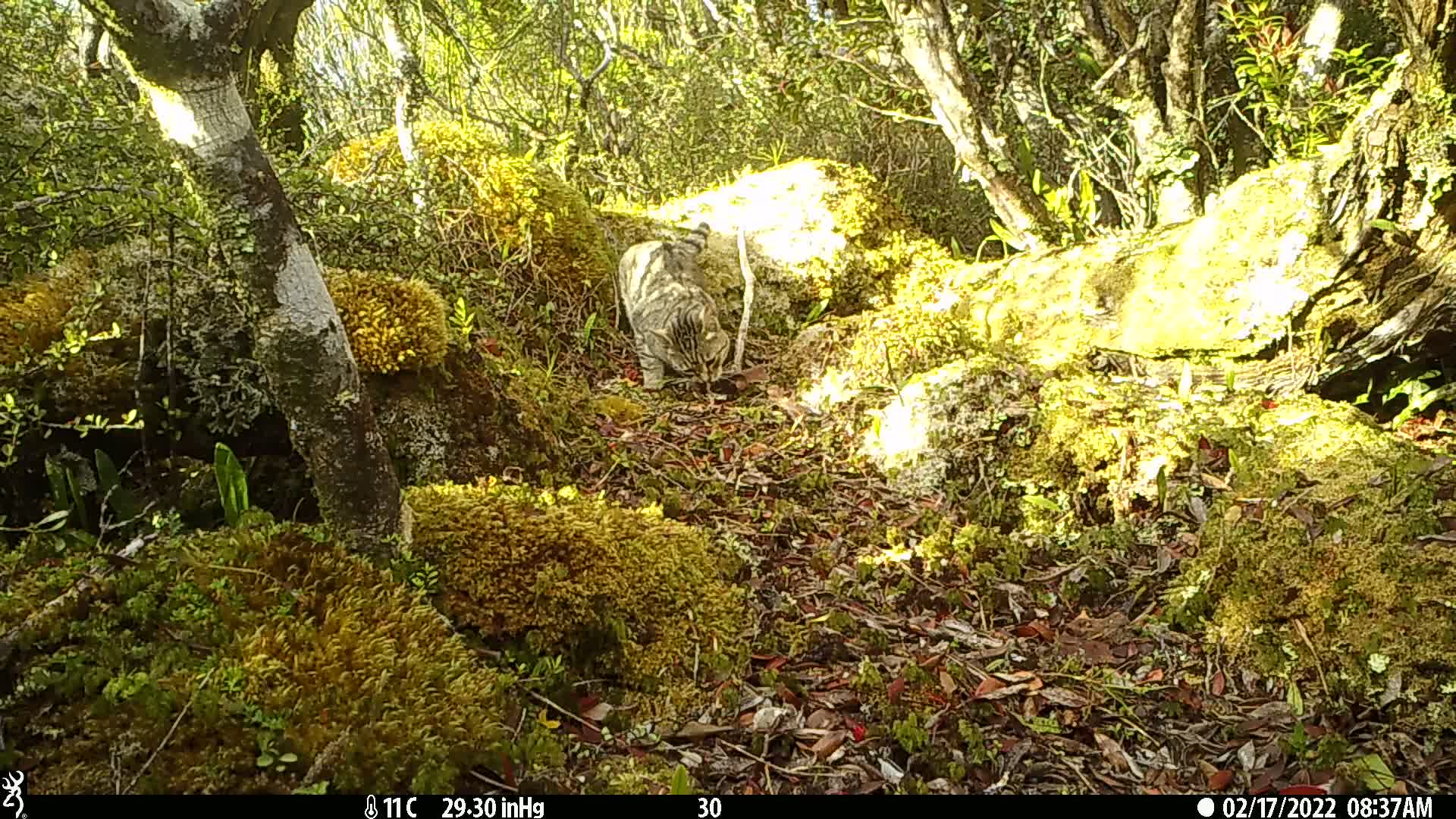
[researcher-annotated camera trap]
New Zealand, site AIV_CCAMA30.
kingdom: Animalia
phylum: Chordata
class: Mammalia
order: Carnivora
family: Felidae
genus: Felis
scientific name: Felis catus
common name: domestic cat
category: cat